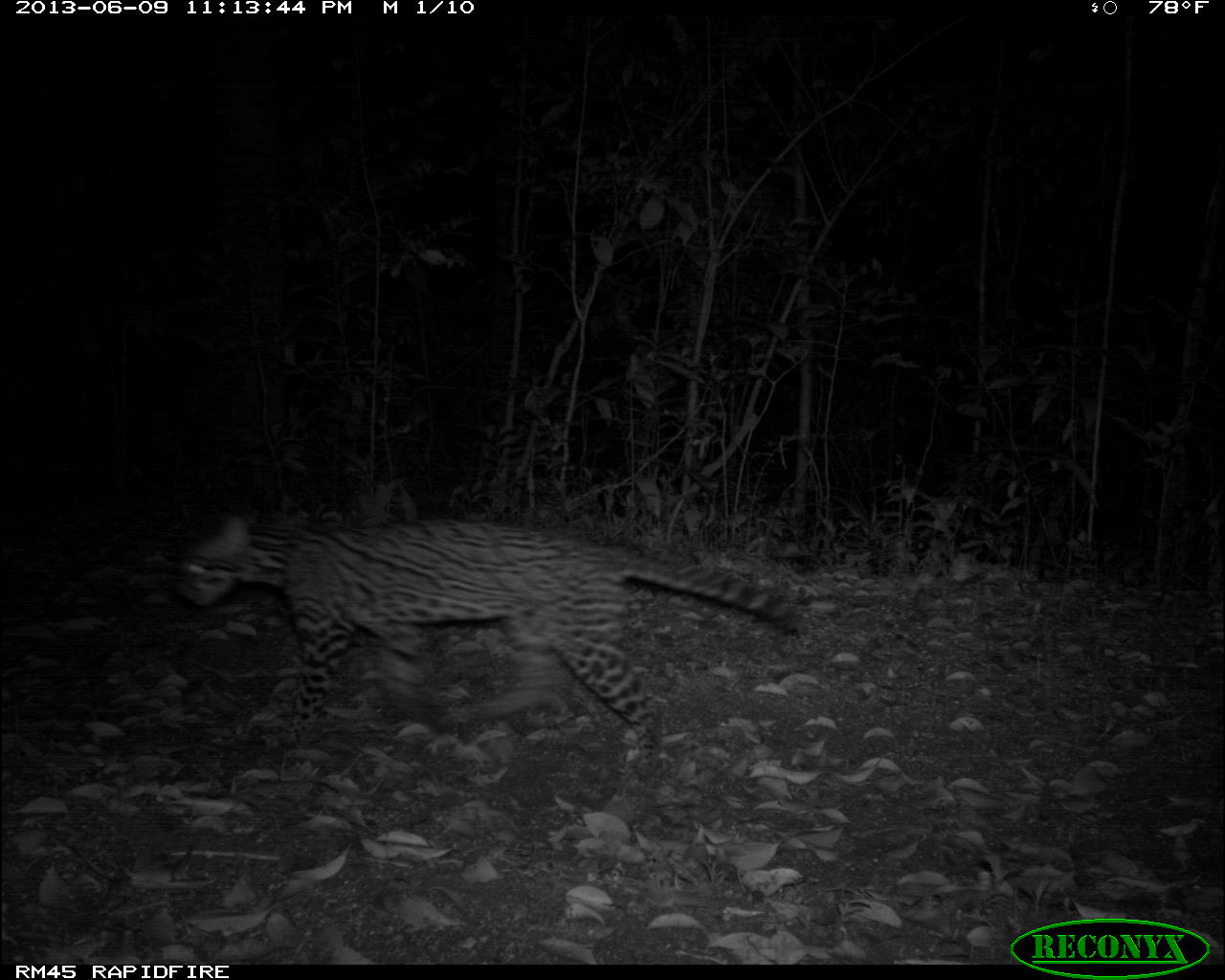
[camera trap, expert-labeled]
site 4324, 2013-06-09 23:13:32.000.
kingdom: Animalia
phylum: Chordata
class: Mammalia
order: Carnivora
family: Felidae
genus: Leopardus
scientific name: Leopardus pardalis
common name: ocelot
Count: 1.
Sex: female.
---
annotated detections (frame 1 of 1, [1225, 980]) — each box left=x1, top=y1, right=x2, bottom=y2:
leopardus pardalis: left=176, top=514, right=805, bottom=781